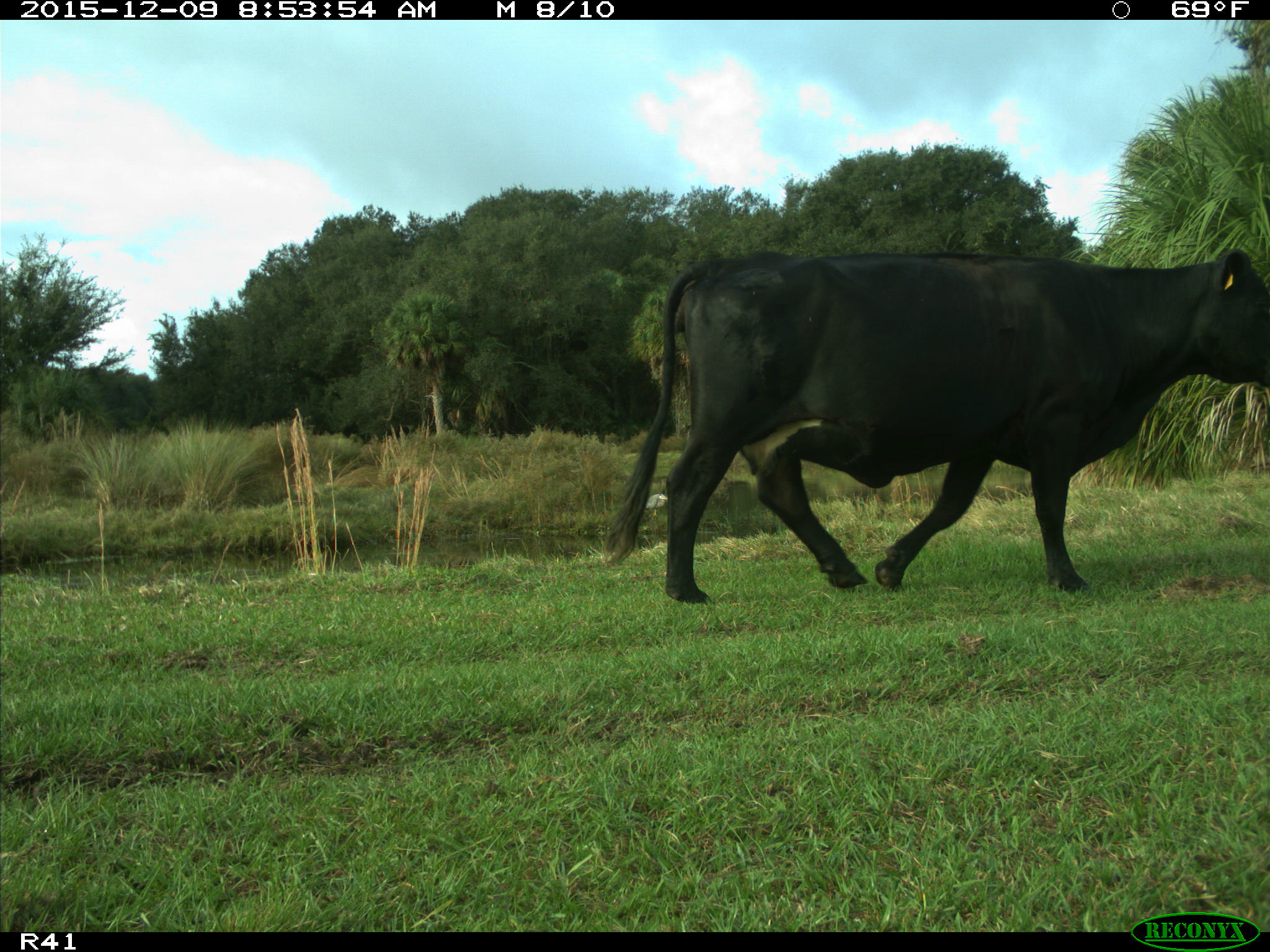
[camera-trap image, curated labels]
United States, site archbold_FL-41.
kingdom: Animalia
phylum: Chordata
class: Mammalia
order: Artiodactyla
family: Bovidae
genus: Bos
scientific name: Bos taurus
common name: domestic cow